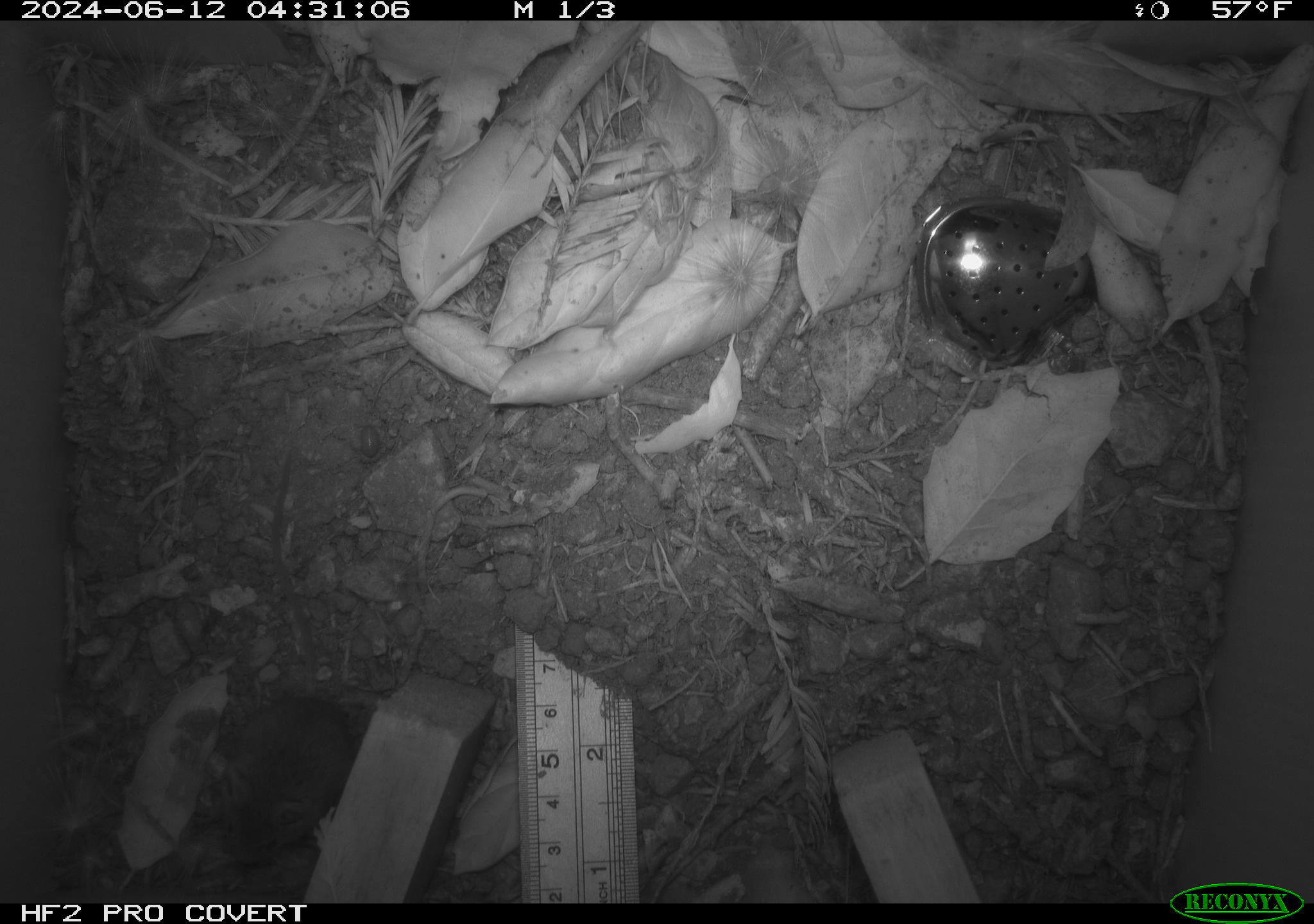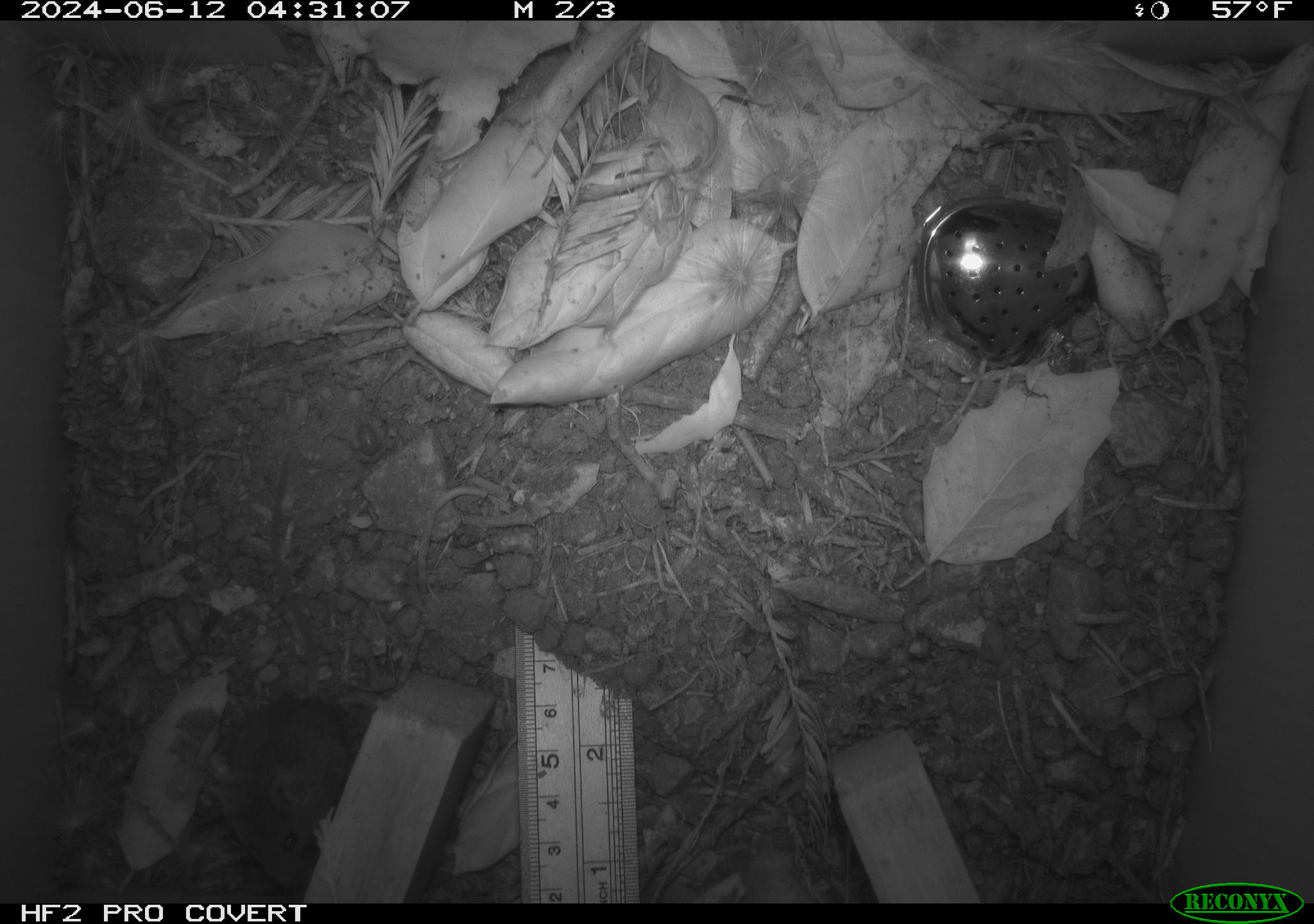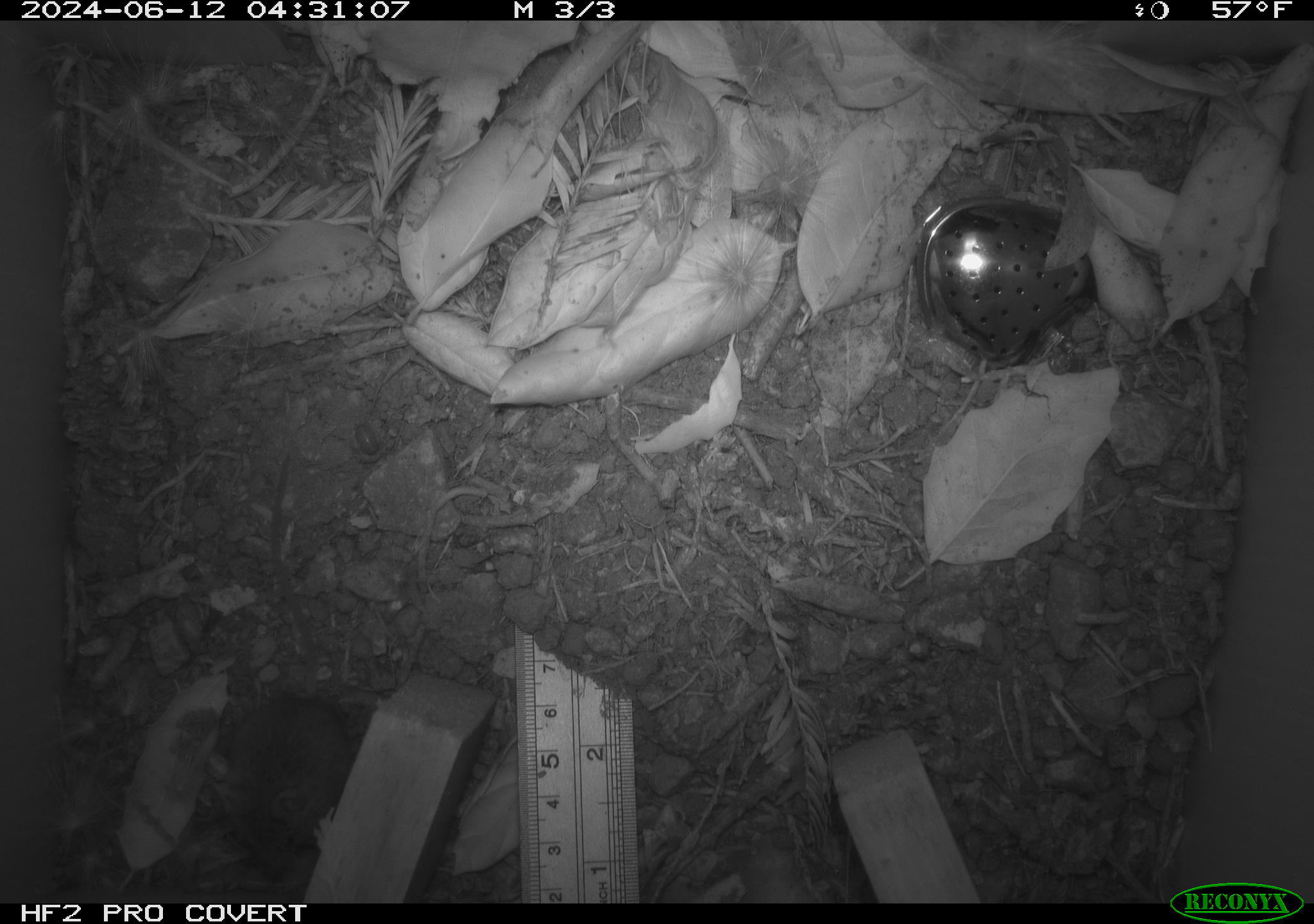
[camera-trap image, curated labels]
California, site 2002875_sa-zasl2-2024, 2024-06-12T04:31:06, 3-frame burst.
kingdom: Animalia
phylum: Chordata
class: Mammalia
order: Rodentia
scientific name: Rodentia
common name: rodent